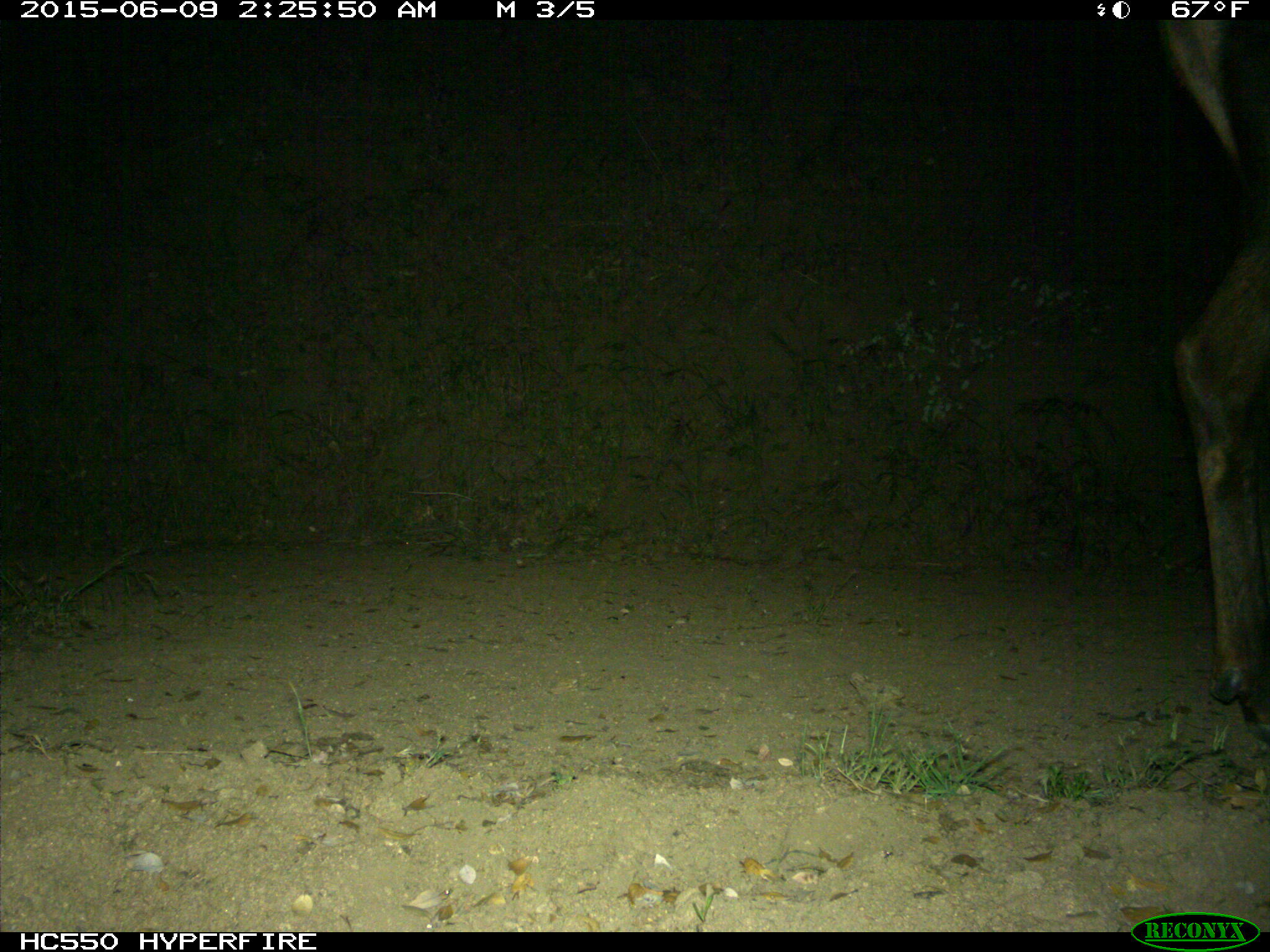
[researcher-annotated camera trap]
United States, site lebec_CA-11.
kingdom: Animalia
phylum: Chordata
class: Mammalia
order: Artiodactyla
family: Cervidae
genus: Cervus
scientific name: Cervus canadensis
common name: elk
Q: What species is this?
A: Cervus canadensis (elk).